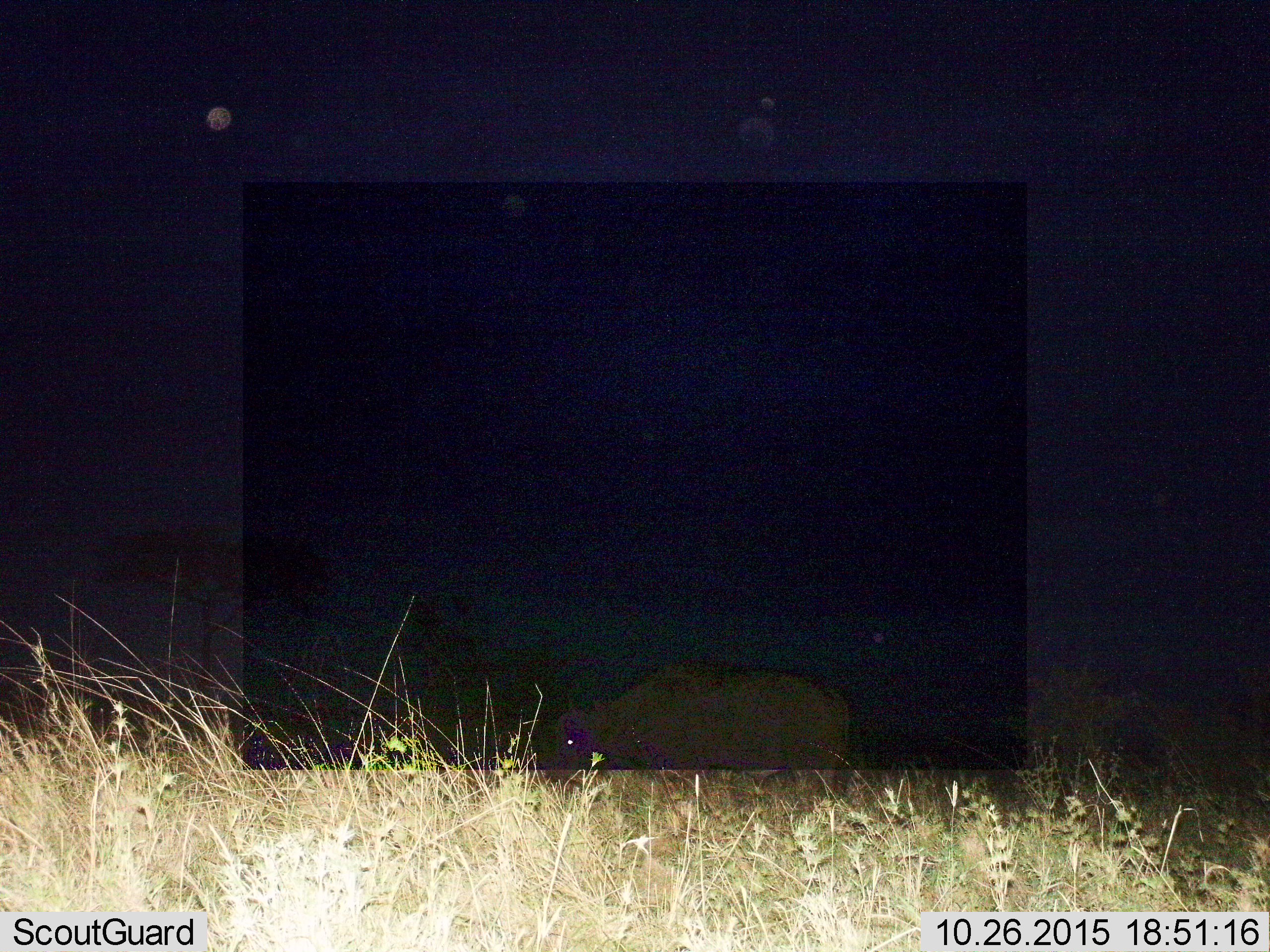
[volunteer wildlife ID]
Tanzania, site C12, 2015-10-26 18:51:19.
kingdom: Animalia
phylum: Chordata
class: Mammalia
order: Artiodactyla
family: Bovidae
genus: Syncerus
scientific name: Syncerus caffer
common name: cape buffalo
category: buffalo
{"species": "buffalo (cape buffalo) (Syncerus caffer)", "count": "1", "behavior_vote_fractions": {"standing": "80%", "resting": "20%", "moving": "20%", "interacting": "0%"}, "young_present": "0%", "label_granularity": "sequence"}